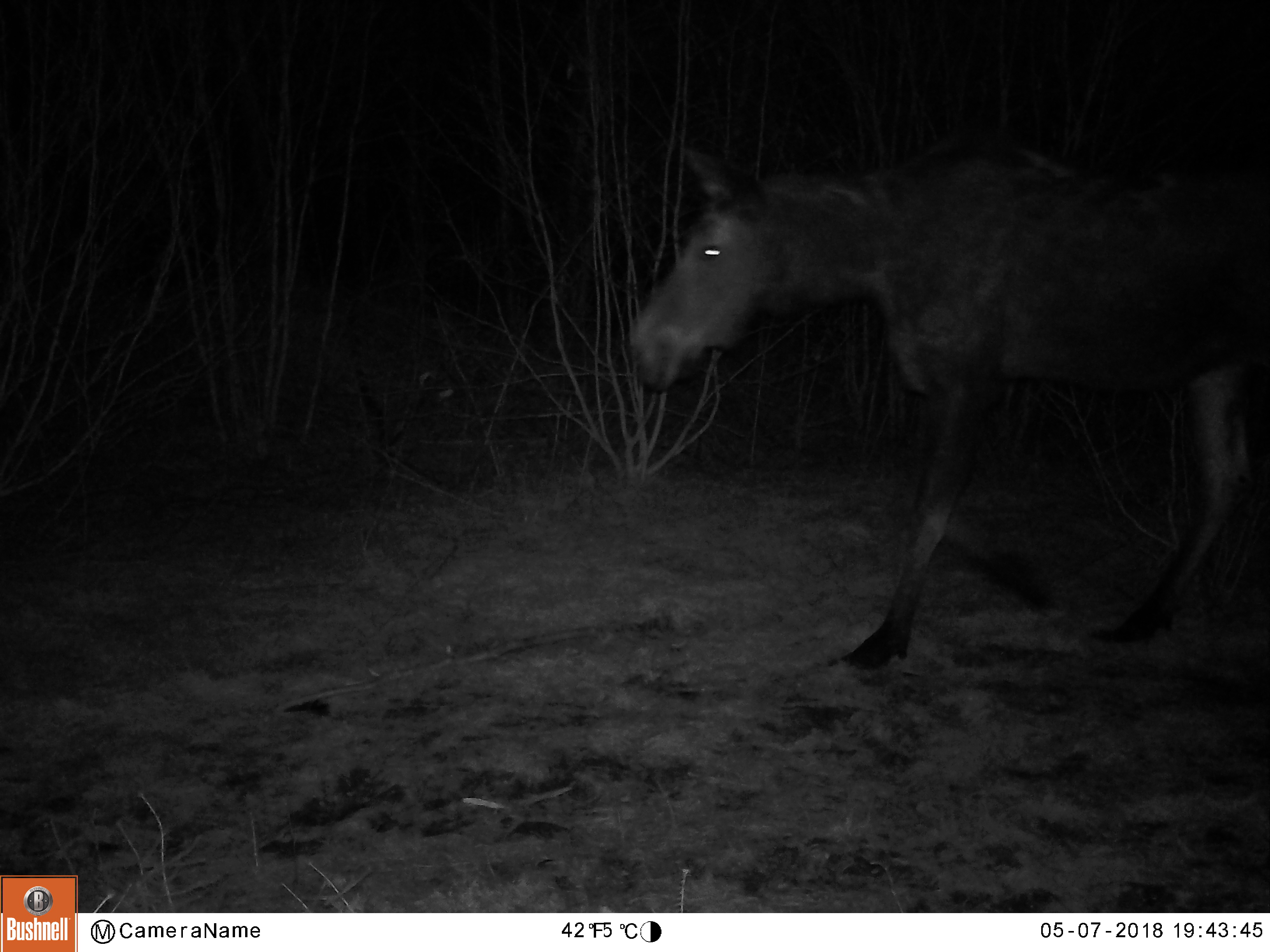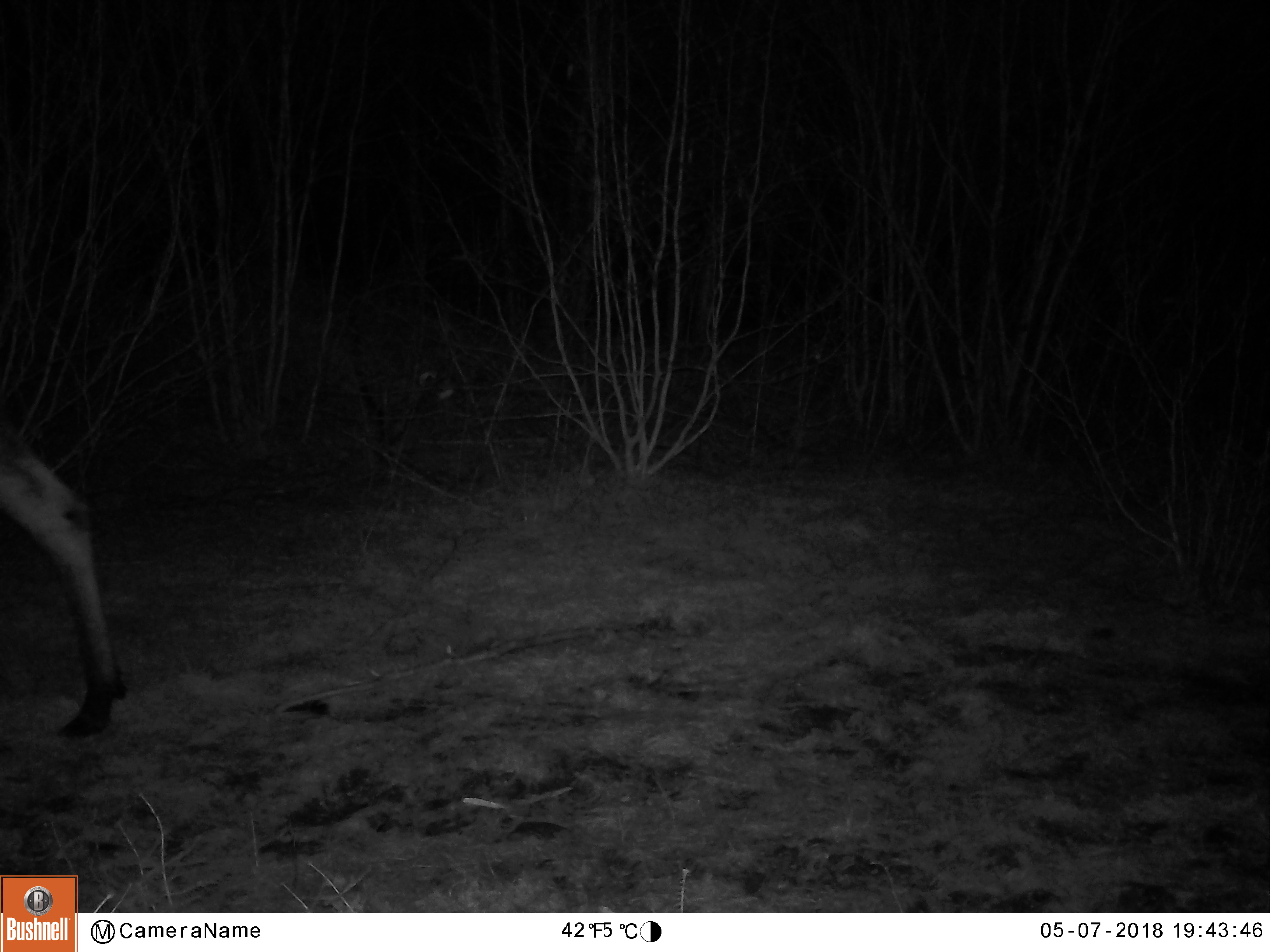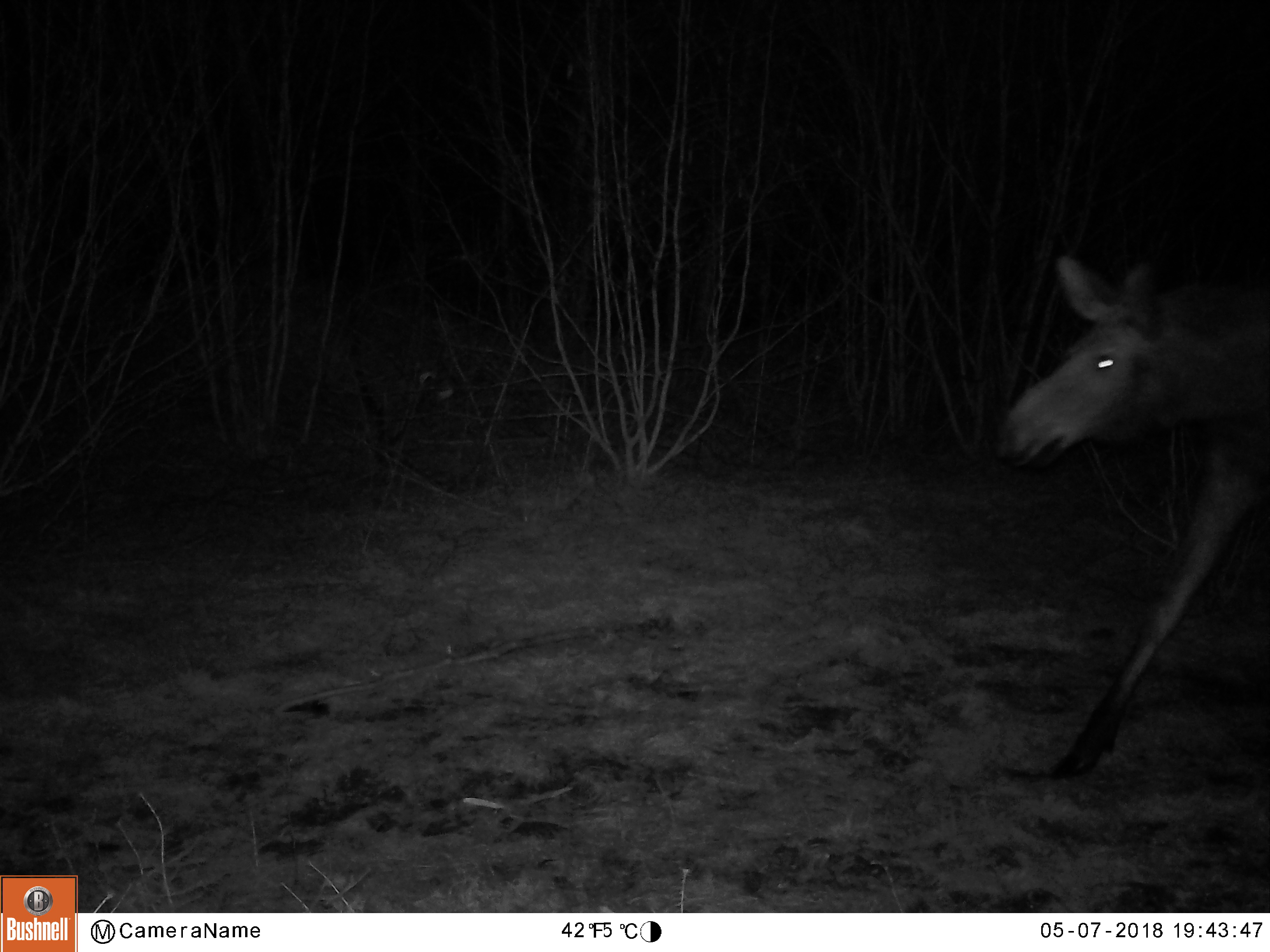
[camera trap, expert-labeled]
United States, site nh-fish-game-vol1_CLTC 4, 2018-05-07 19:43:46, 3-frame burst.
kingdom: Animalia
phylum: Chordata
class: Mammalia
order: Artiodactyla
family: Cervidae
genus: Alces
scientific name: Alces alces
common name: moose